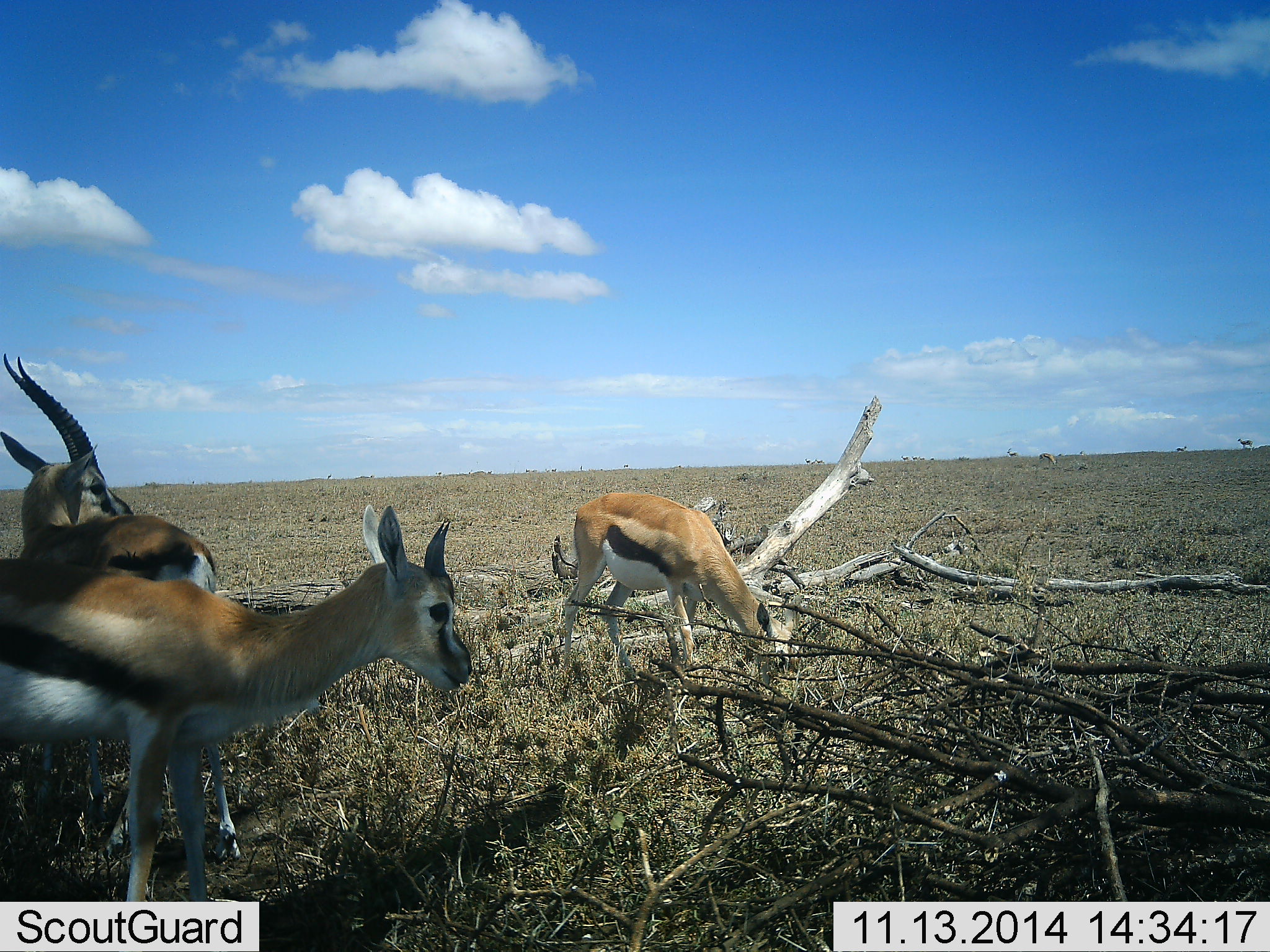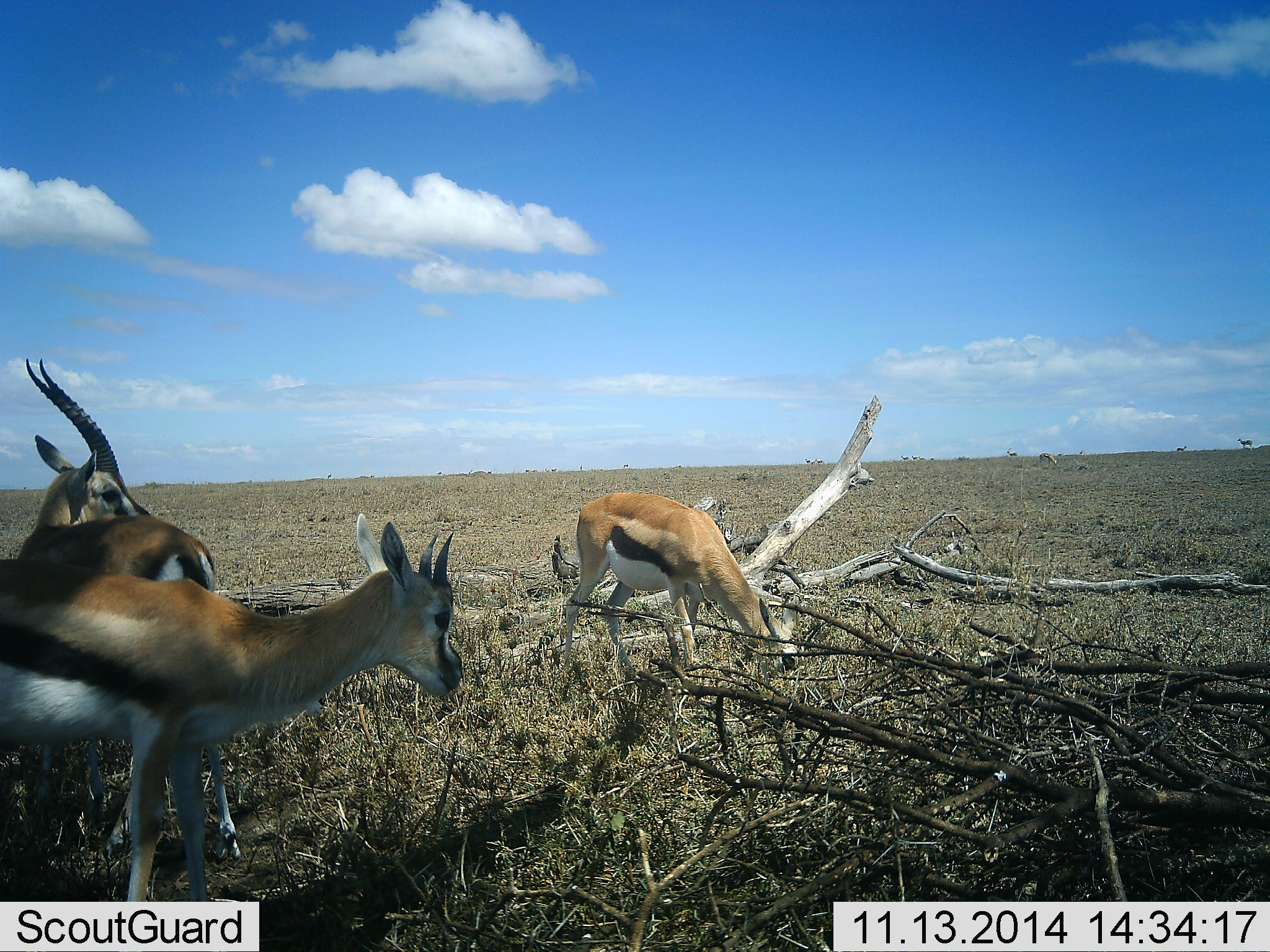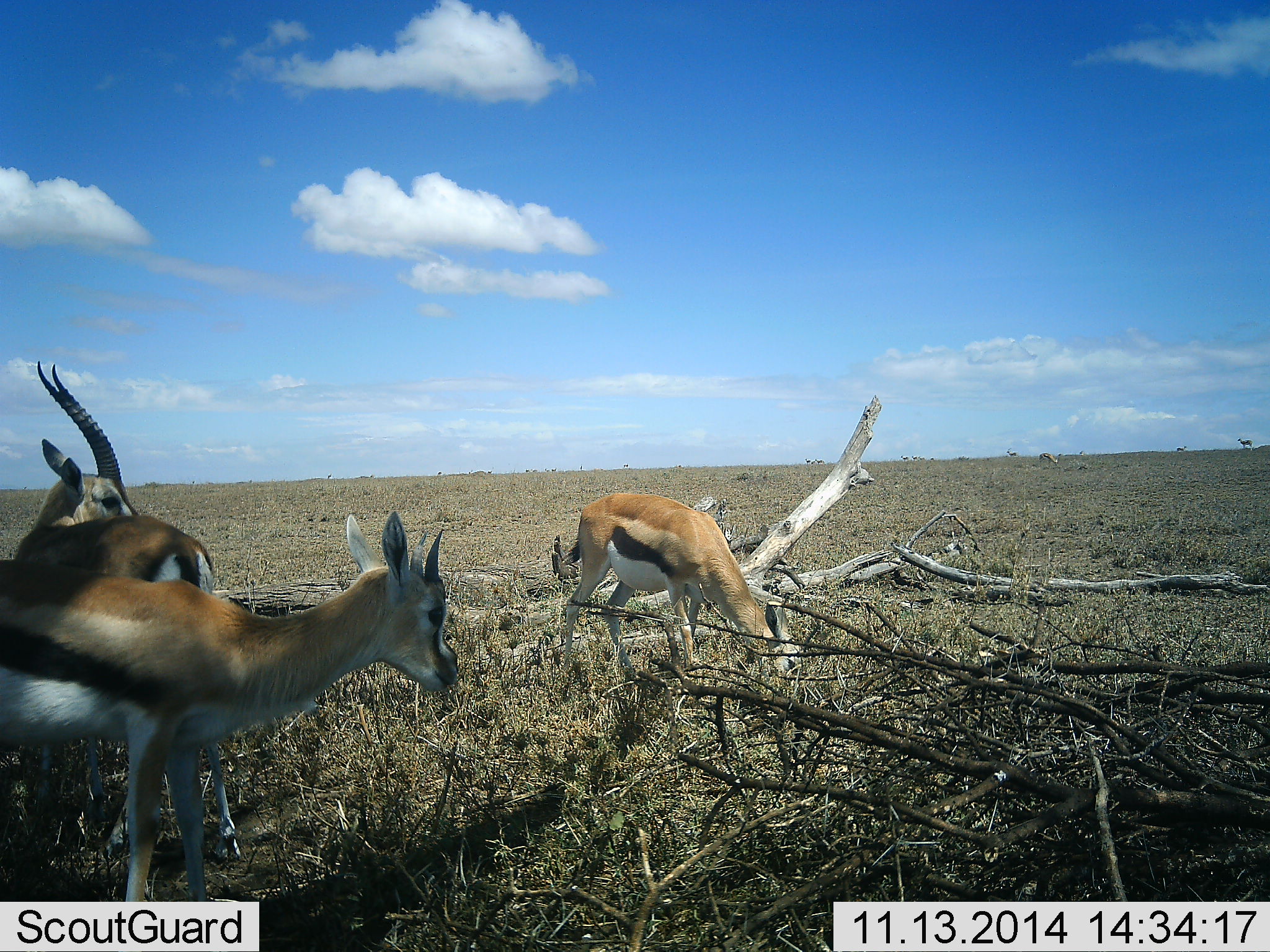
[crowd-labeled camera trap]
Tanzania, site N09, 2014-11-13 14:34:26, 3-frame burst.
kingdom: Animalia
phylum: Chordata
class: Mammalia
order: Artiodactyla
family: Bovidae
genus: Eudorcas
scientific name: Eudorcas thomsonii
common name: thomson's gazelle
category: gazellethomsons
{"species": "gazellethomsons (thomson's gazelle) (Eudorcas thomsonii)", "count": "3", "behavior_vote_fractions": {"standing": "70%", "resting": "0%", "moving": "0%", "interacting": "0%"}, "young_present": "0%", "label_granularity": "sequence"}